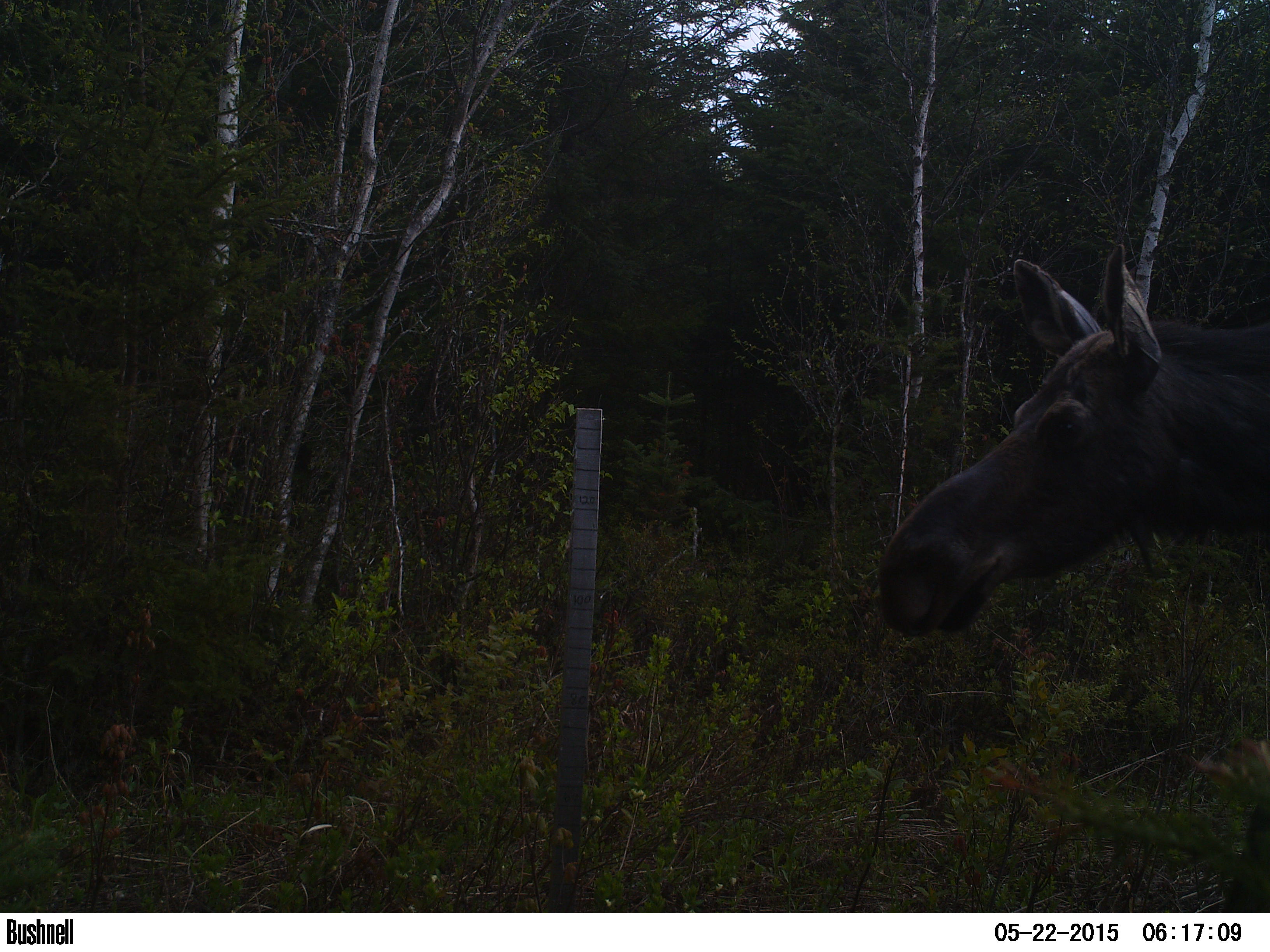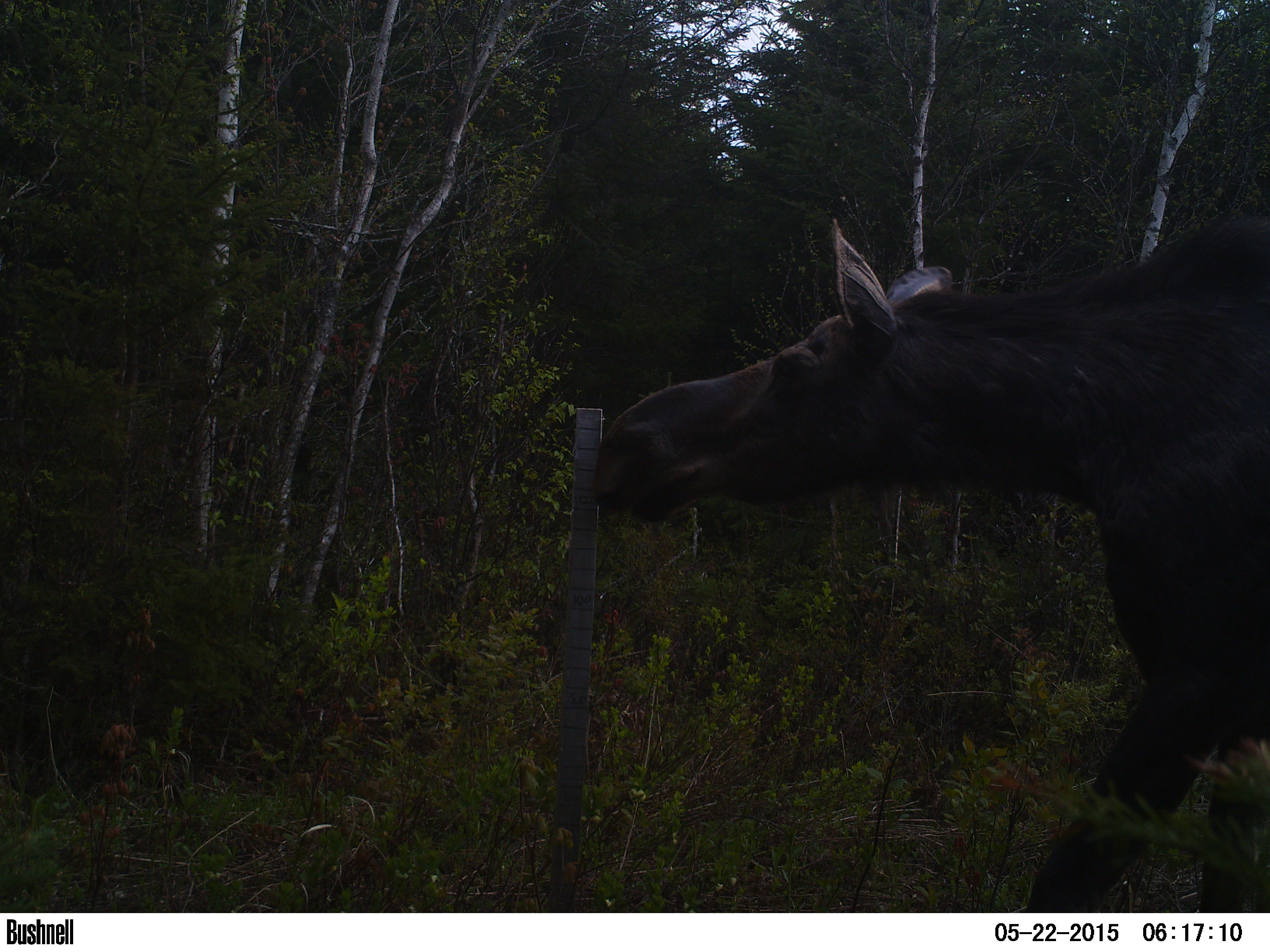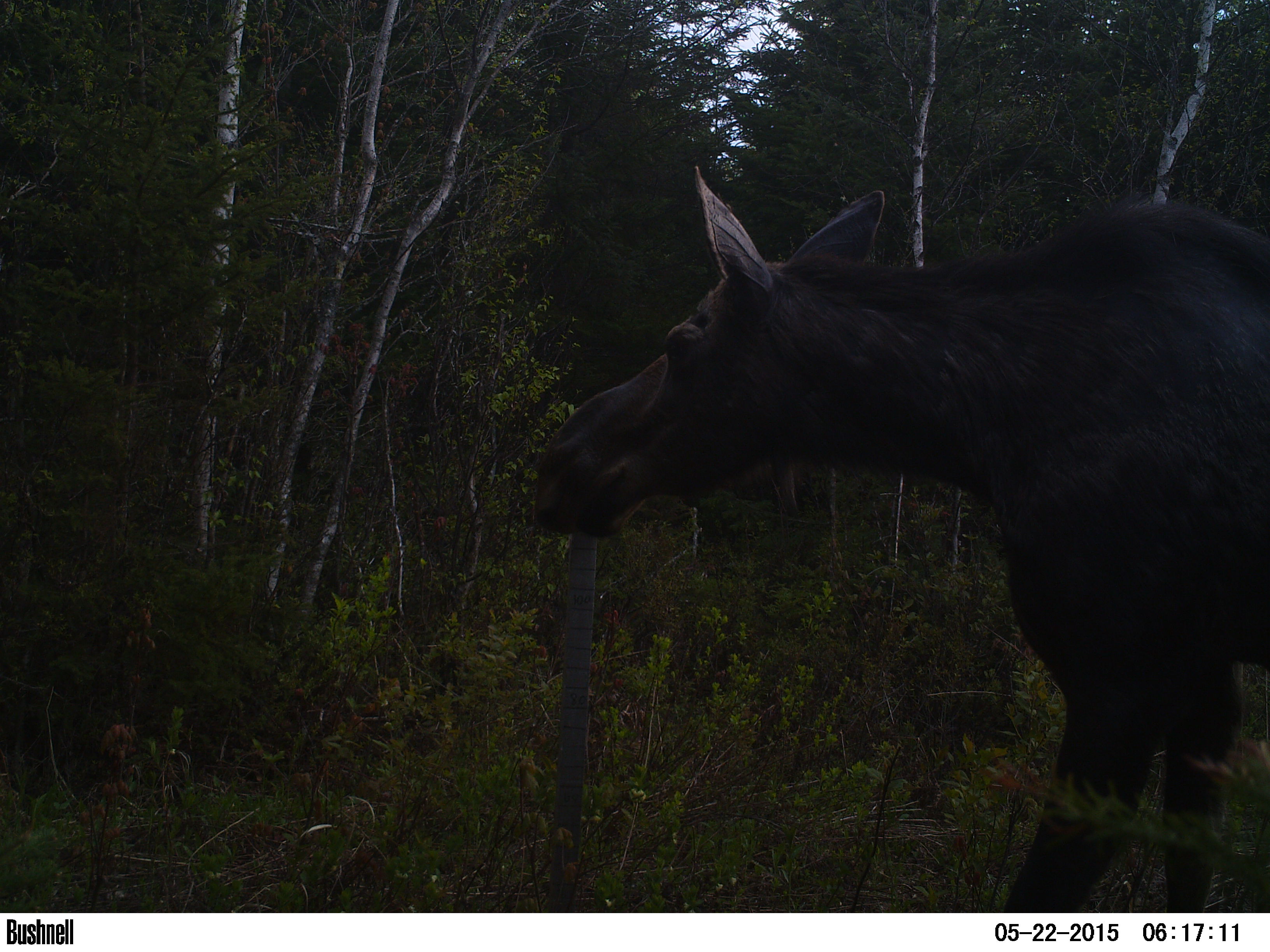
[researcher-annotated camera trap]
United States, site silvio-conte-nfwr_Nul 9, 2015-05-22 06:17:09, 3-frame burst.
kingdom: Animalia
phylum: Chordata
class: Mammalia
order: Artiodactyla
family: Cervidae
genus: Alces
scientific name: Alces alces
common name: moose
Moose (Alces alces).